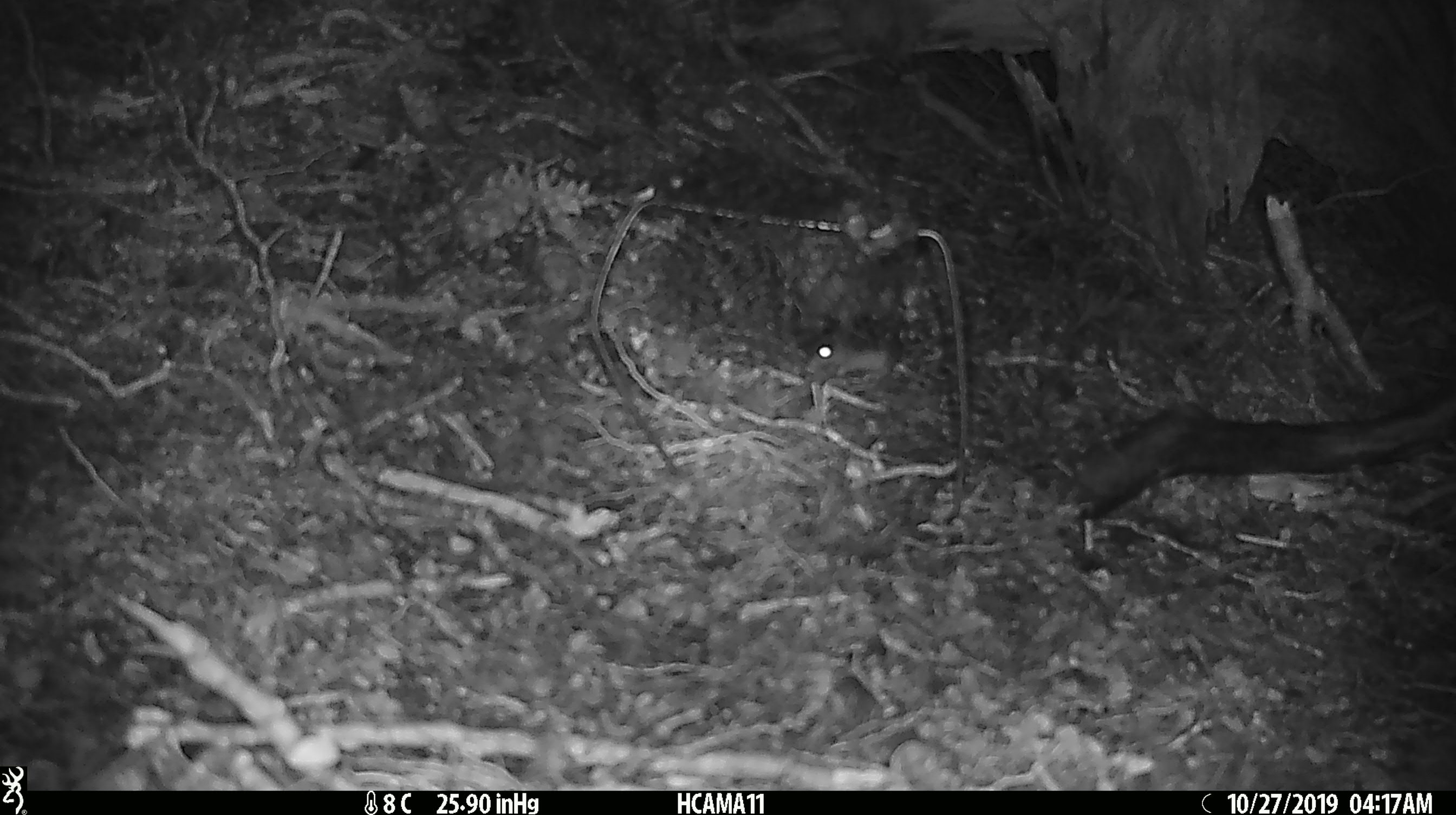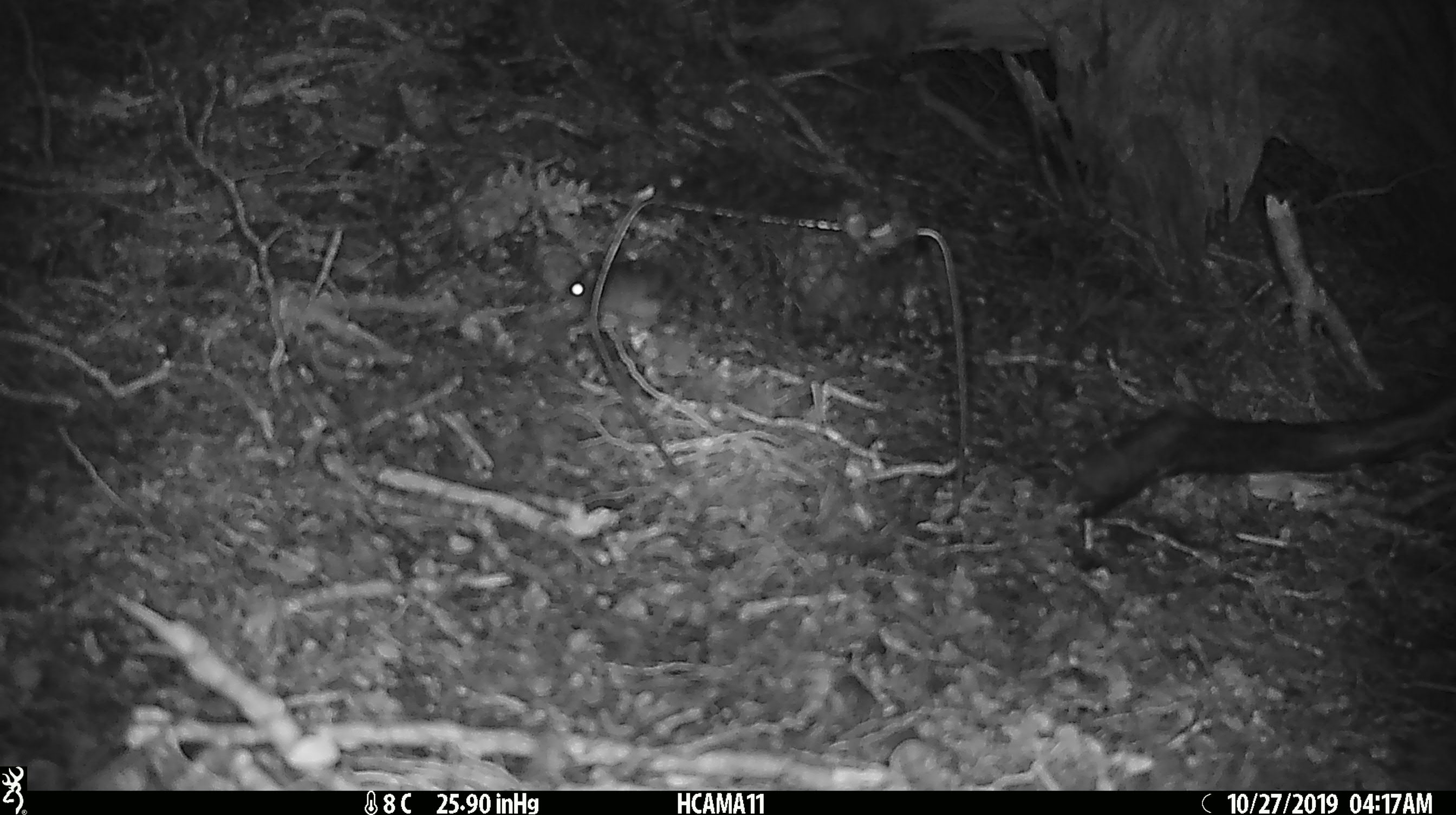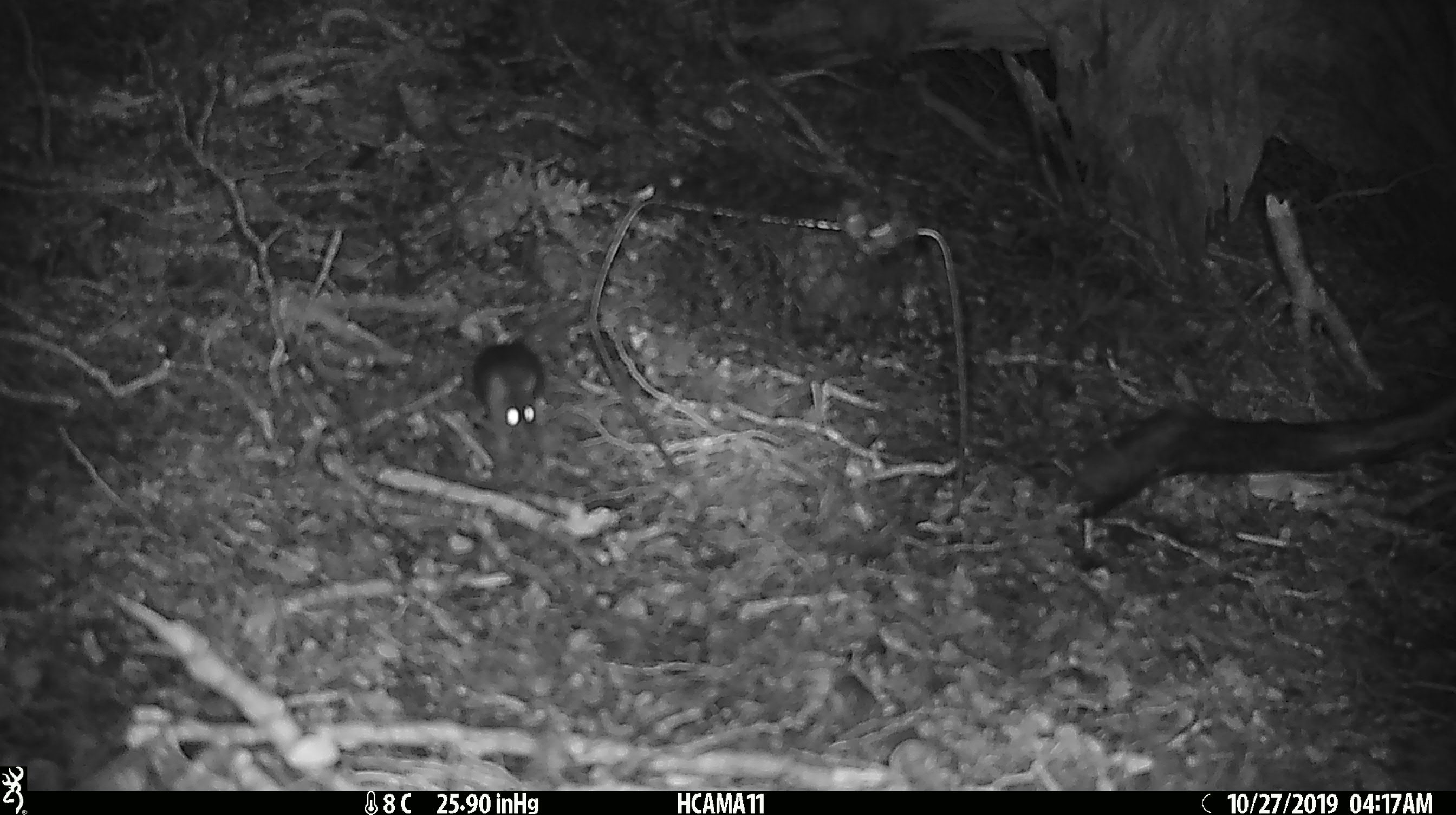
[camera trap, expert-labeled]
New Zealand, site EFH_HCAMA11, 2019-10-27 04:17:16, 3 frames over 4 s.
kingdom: Animalia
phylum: Chordata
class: Mammalia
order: Rodentia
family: Muridae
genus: Mus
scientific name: Mus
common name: mouse